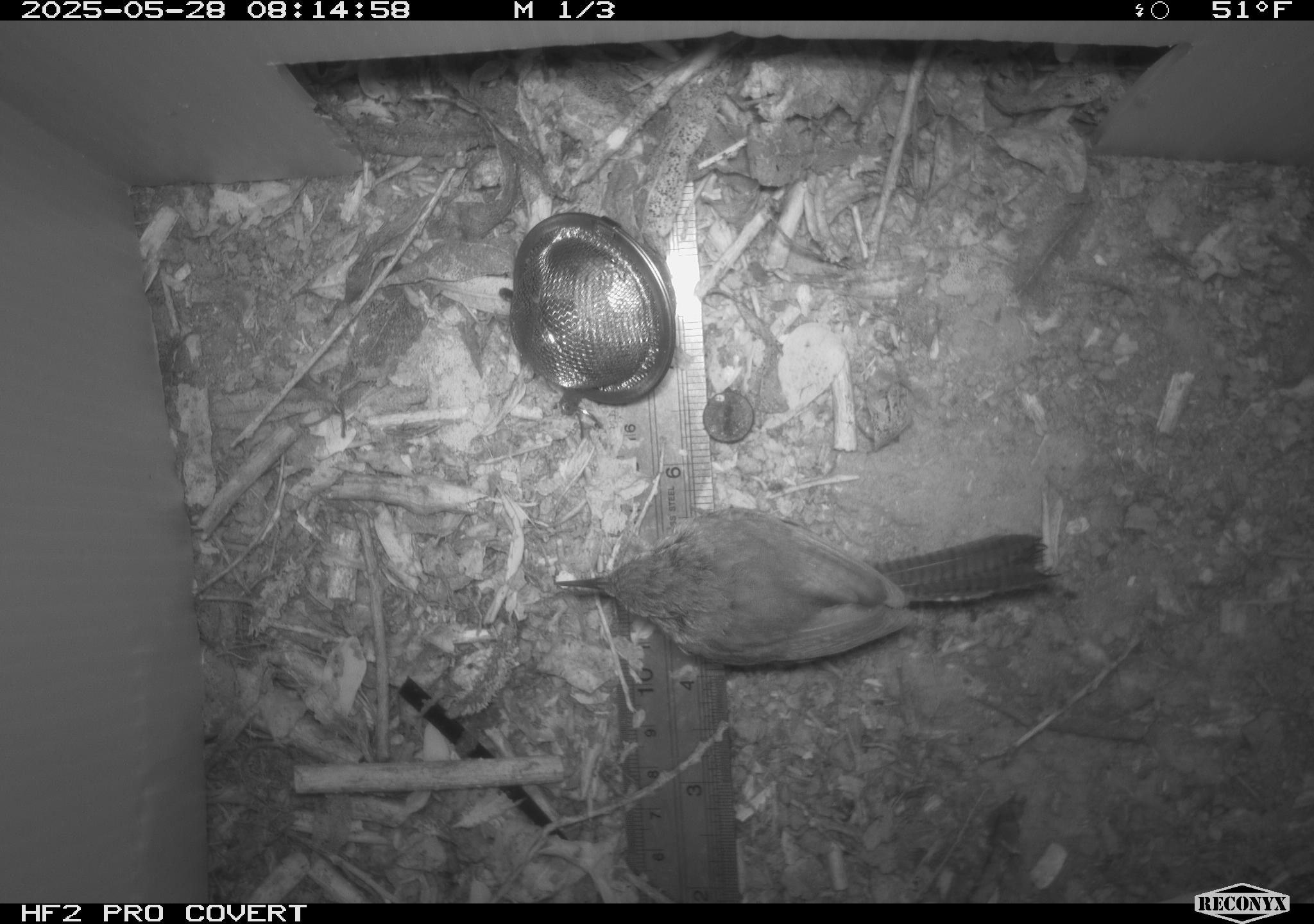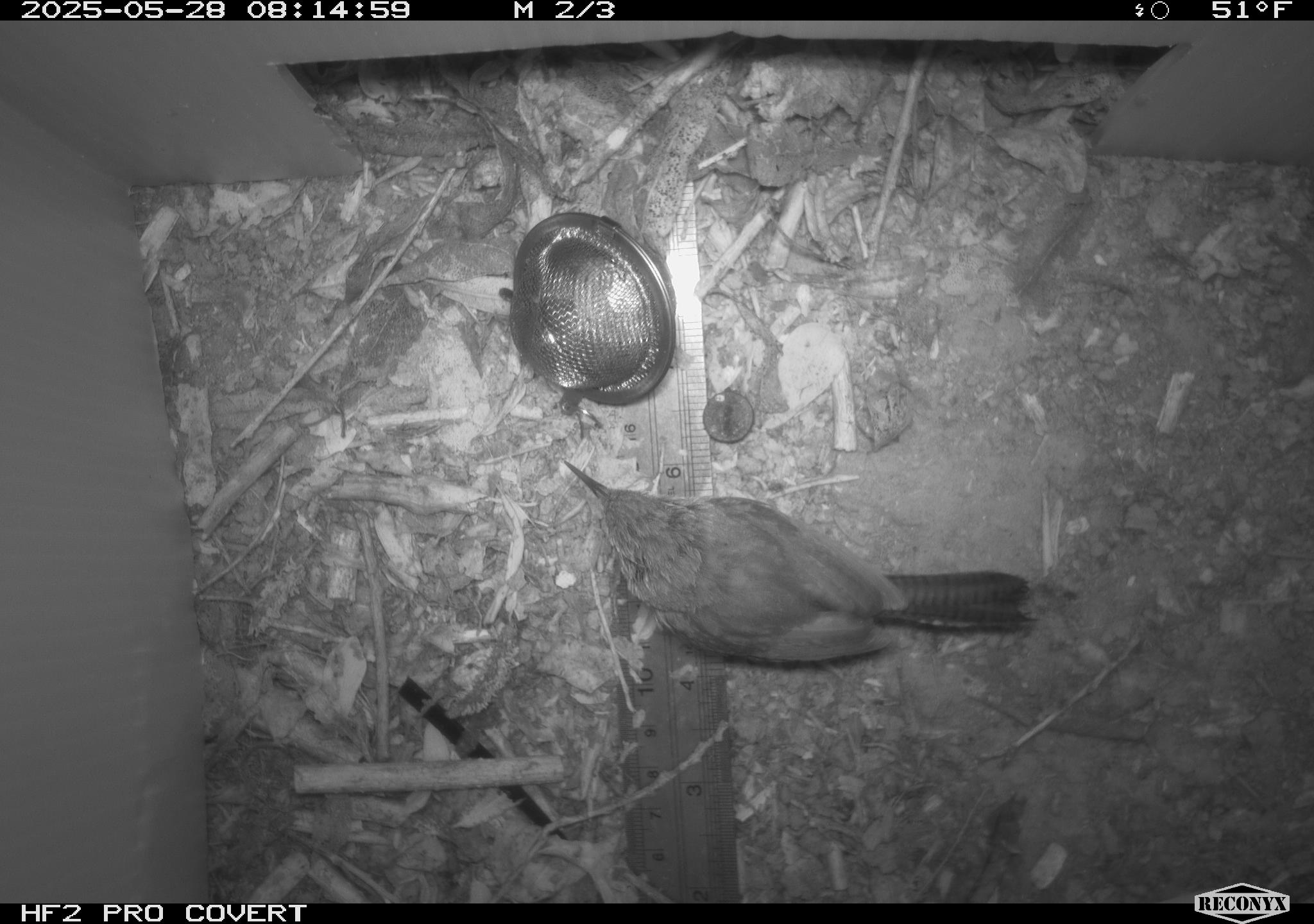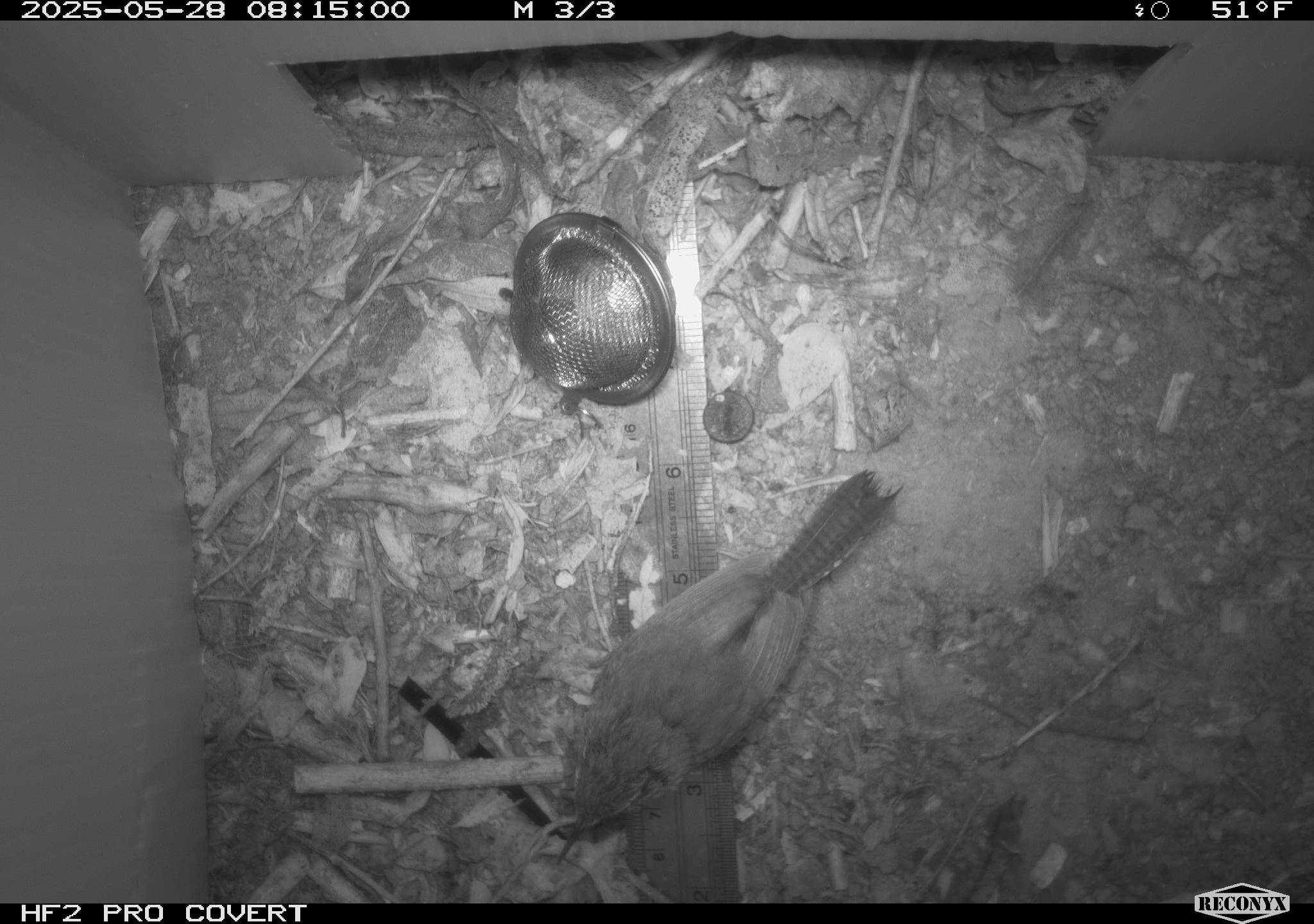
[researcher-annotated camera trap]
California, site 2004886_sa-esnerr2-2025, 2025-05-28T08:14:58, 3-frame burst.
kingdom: Animalia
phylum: Chordata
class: Aves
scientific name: Aves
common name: bird